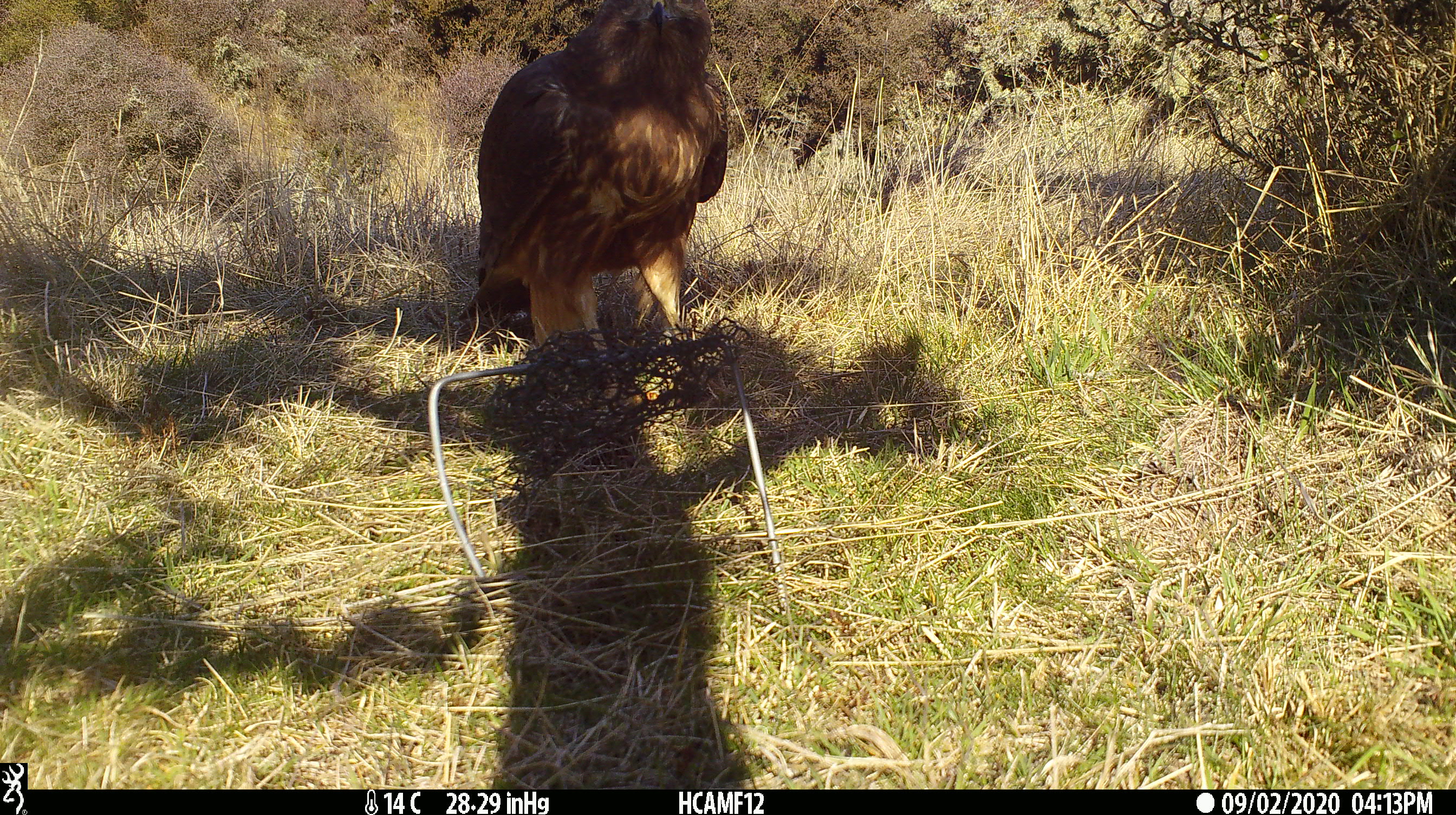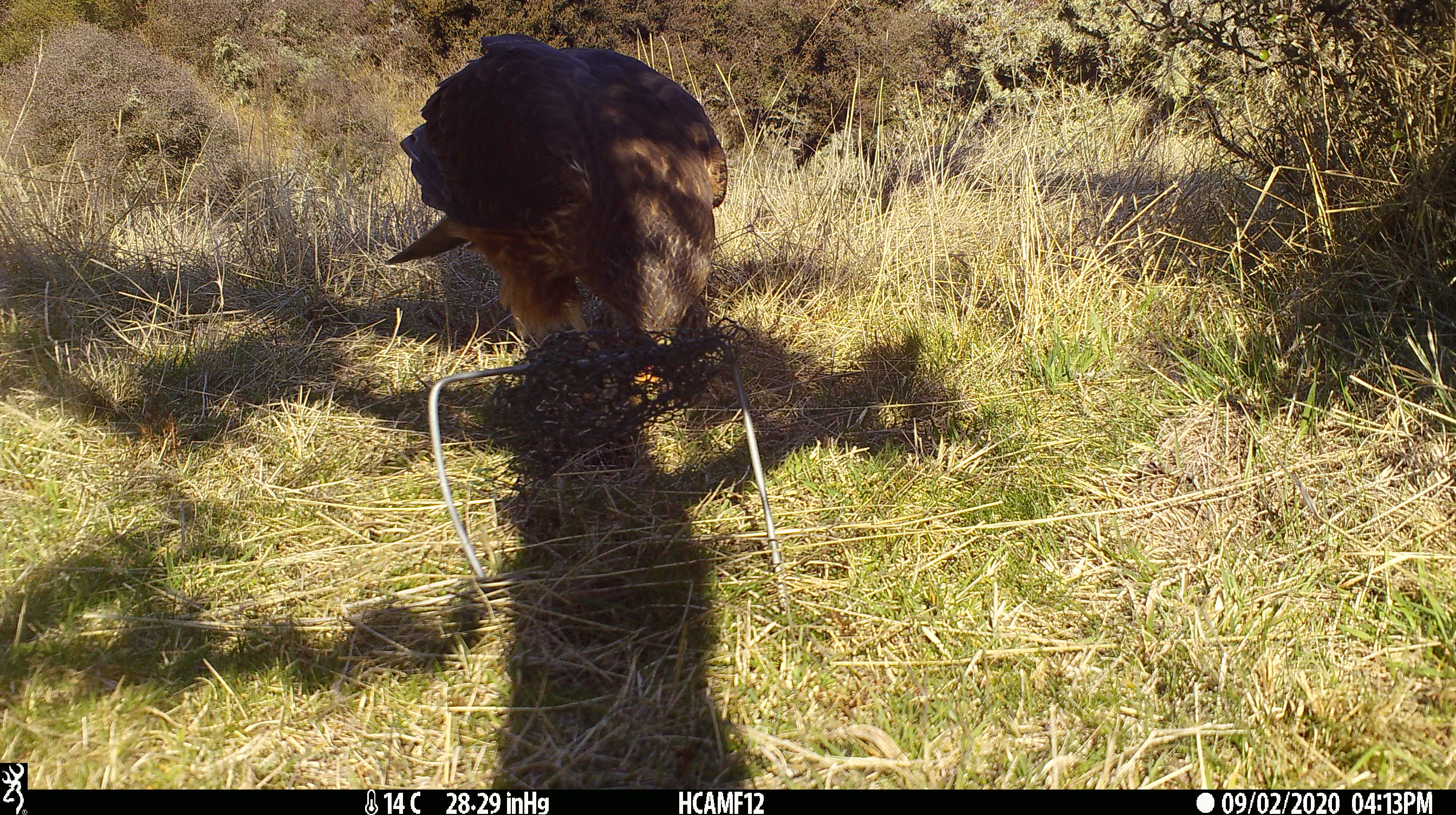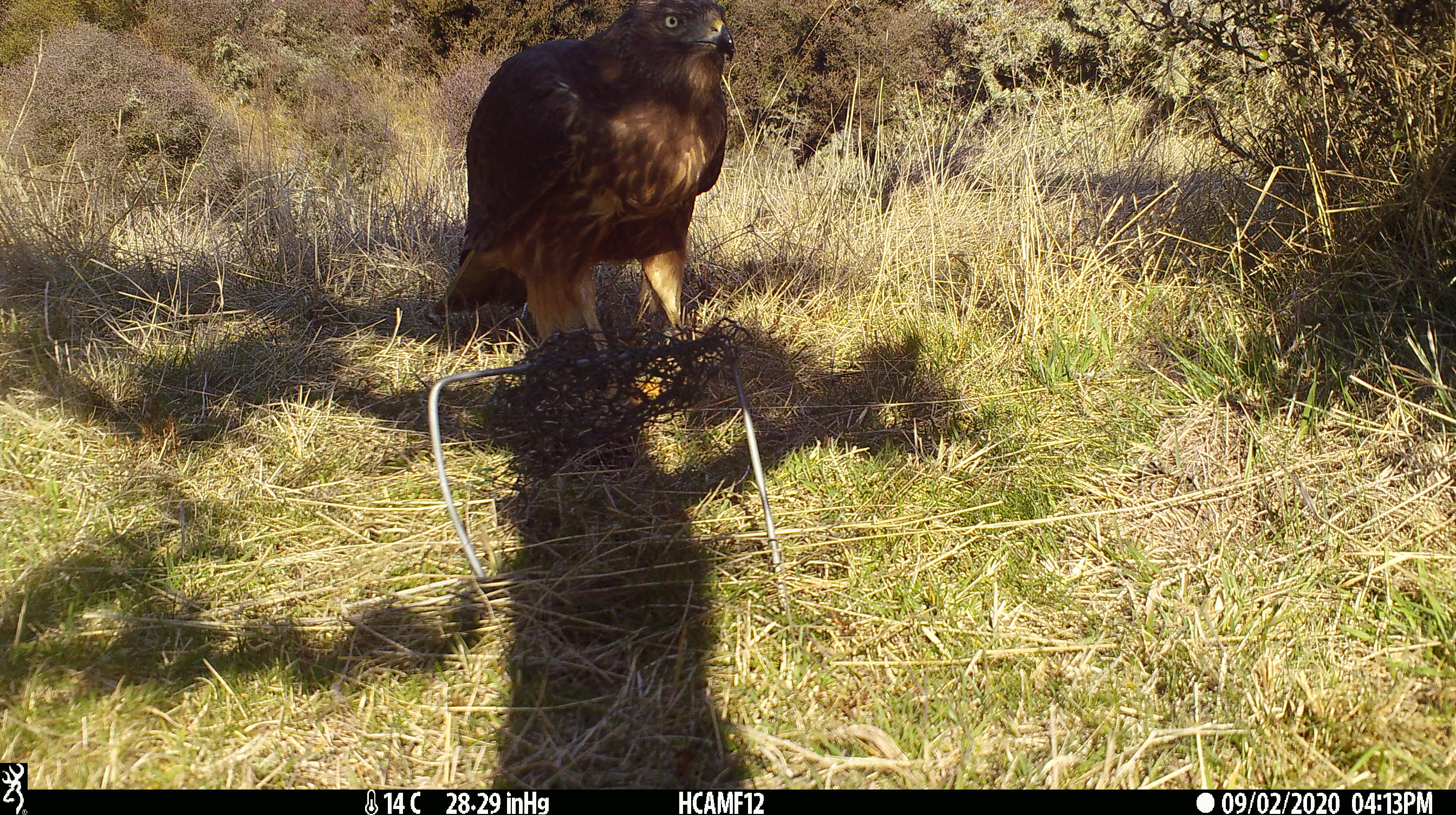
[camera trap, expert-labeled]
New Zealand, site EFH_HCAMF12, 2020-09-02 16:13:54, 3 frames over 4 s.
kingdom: Animalia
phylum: Chordata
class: Aves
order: Accipitriformes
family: Accipitridae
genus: Circus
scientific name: Circus approximans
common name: swamp harrier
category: harrier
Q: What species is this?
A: Harrier (swamp harrier) (Circus approximans).